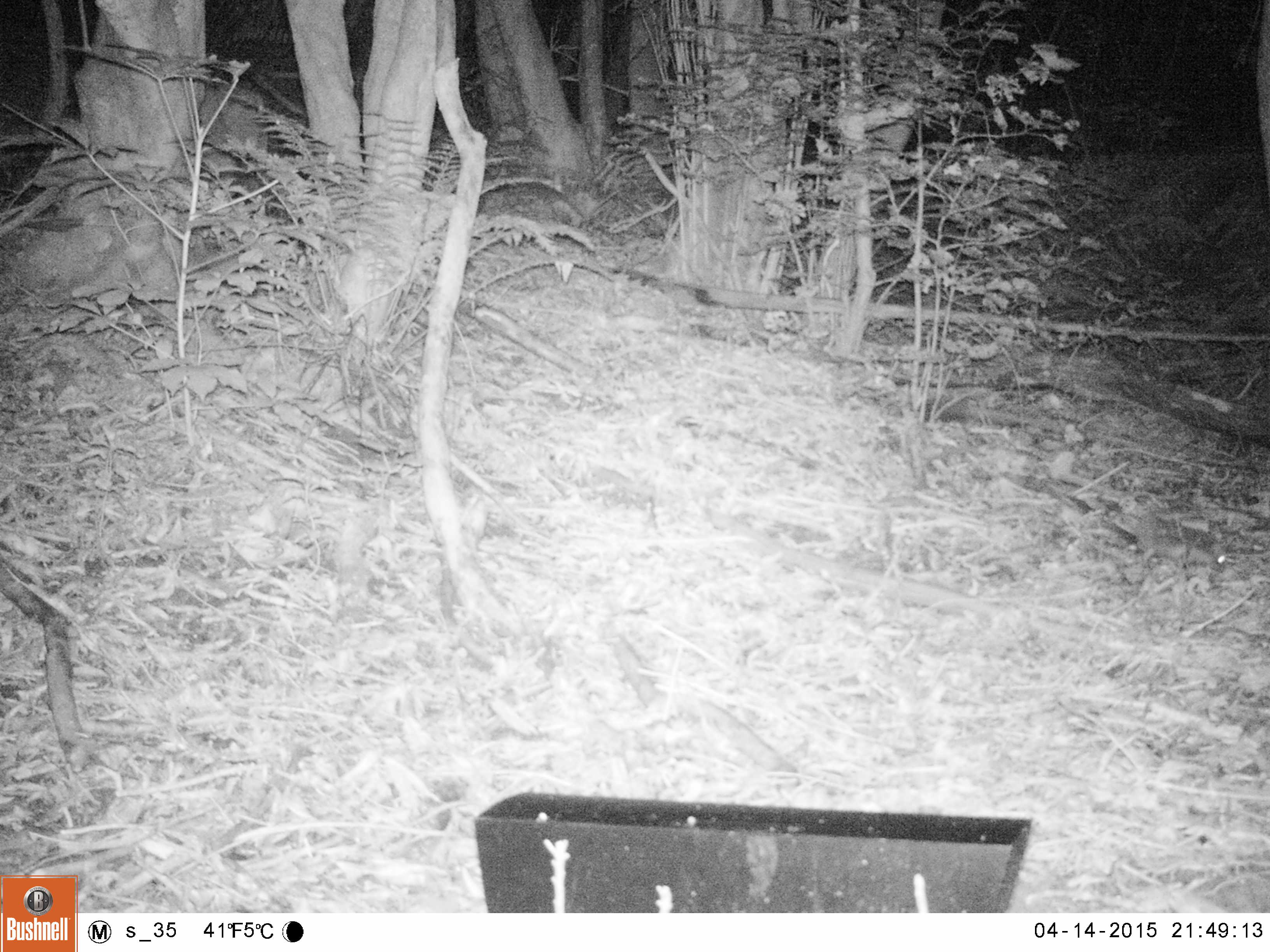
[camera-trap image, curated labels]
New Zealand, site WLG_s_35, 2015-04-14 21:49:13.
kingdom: Animalia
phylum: Chordata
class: Mammalia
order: Eulipotyphla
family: Erinaceidae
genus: Erinaceus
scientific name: Erinaceus europaeus europaeus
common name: european hedgehog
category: hedgehog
Hedgehog (european hedgehog) (Erinaceus europaeus europaeus).